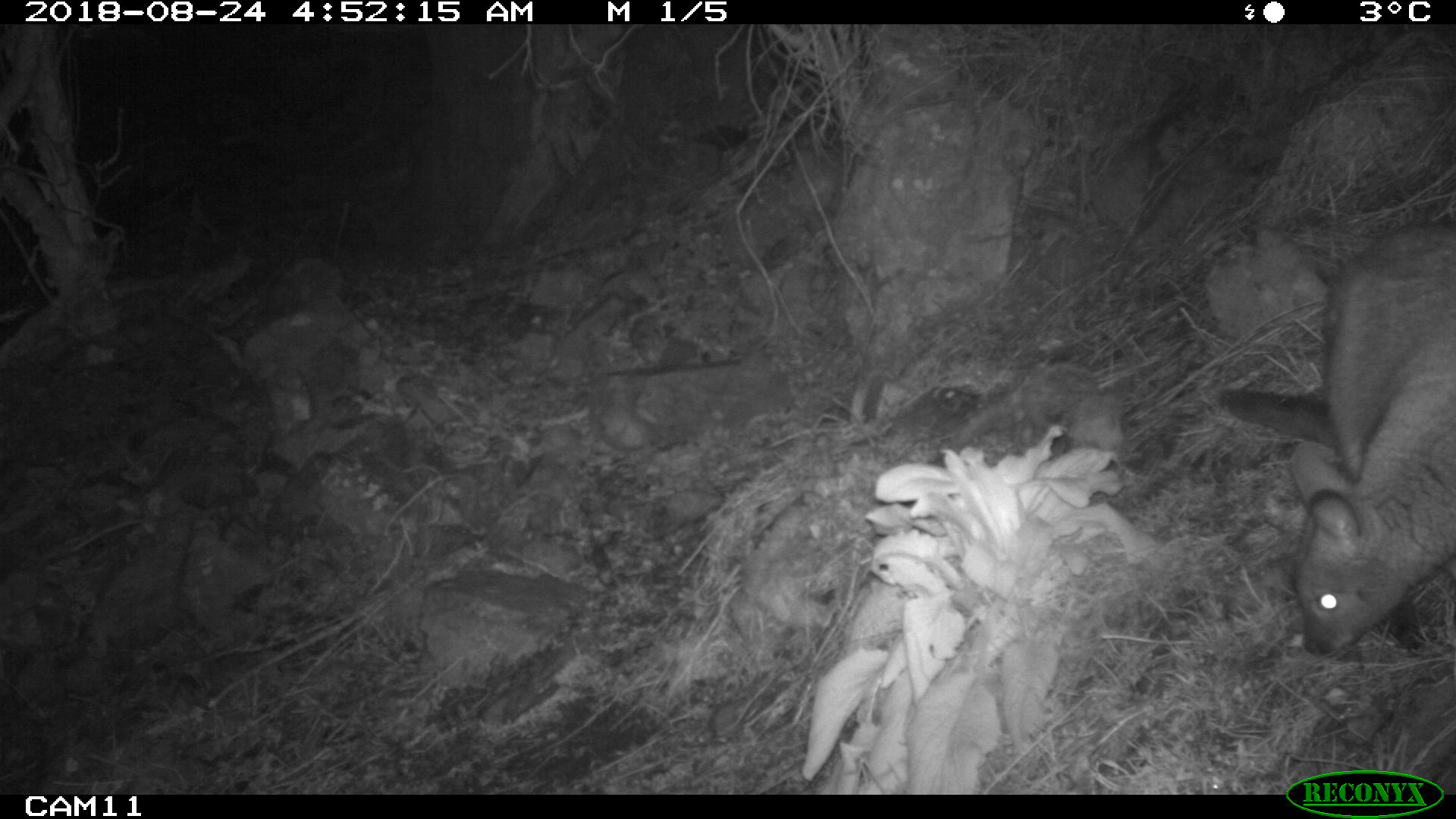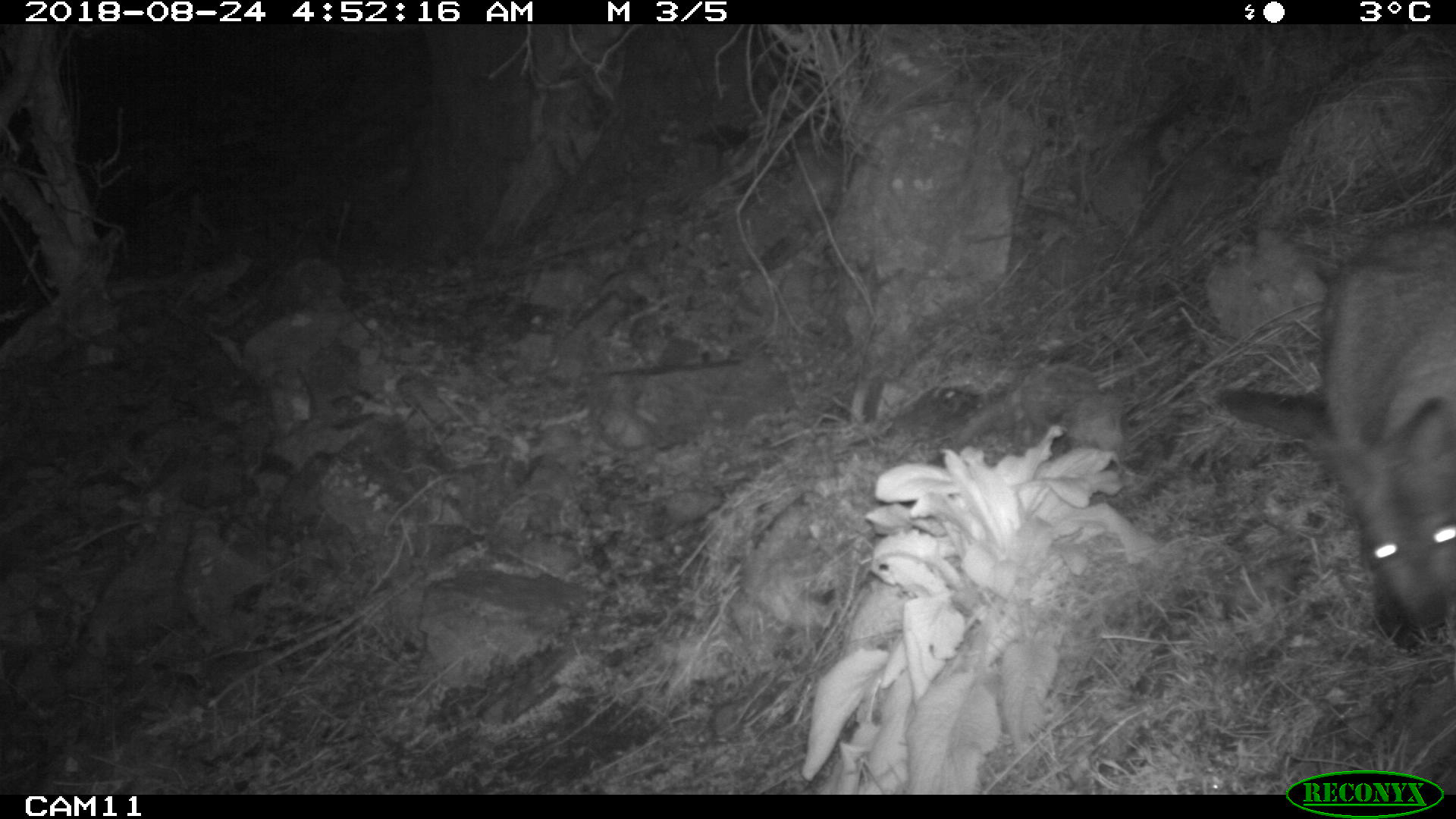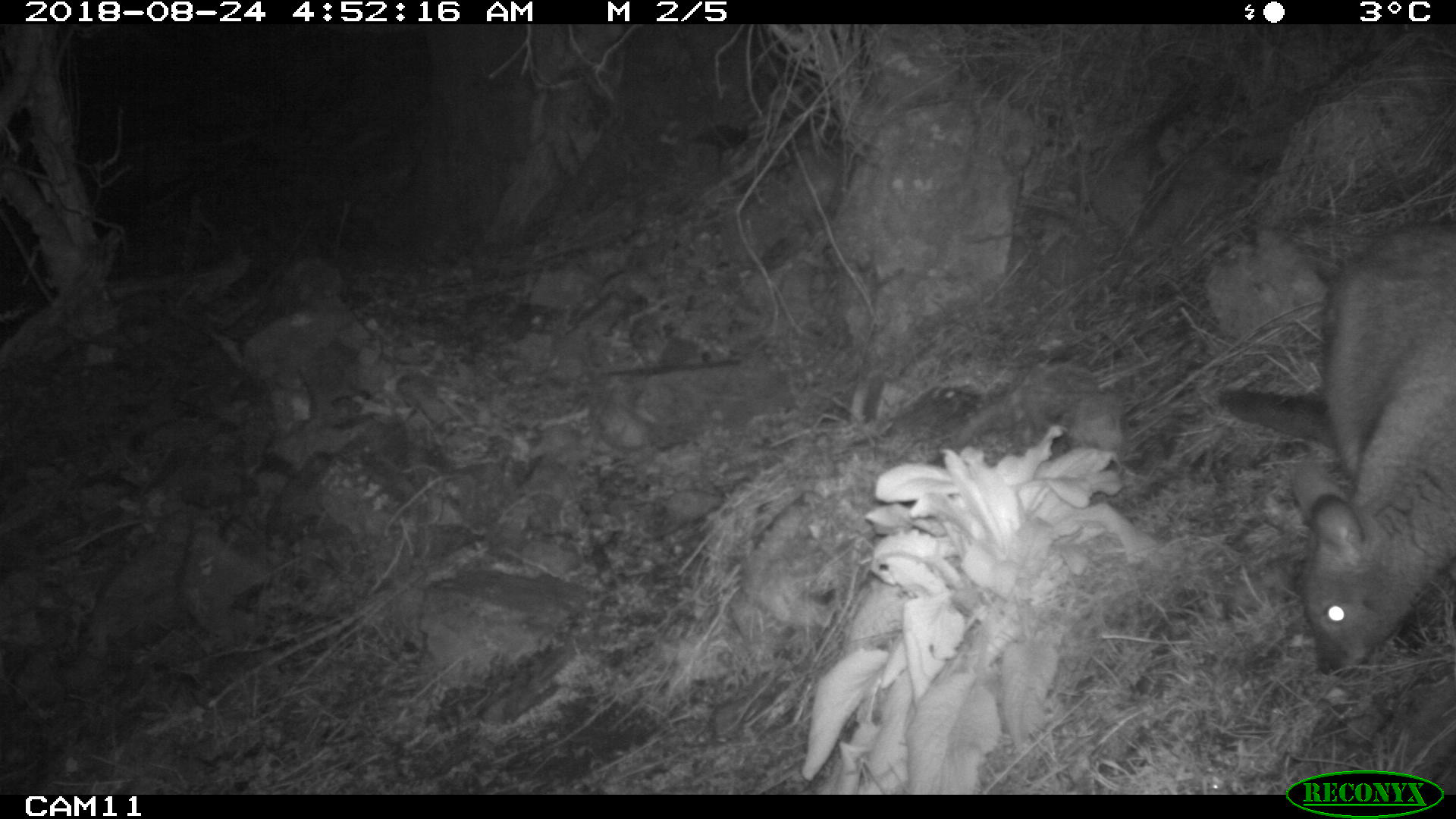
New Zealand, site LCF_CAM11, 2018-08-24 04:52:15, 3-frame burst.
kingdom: Animalia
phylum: Chordata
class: Mammalia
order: Diprotodontia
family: Macropodidae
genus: Notamacropus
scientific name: Notamacropus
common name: wallaby